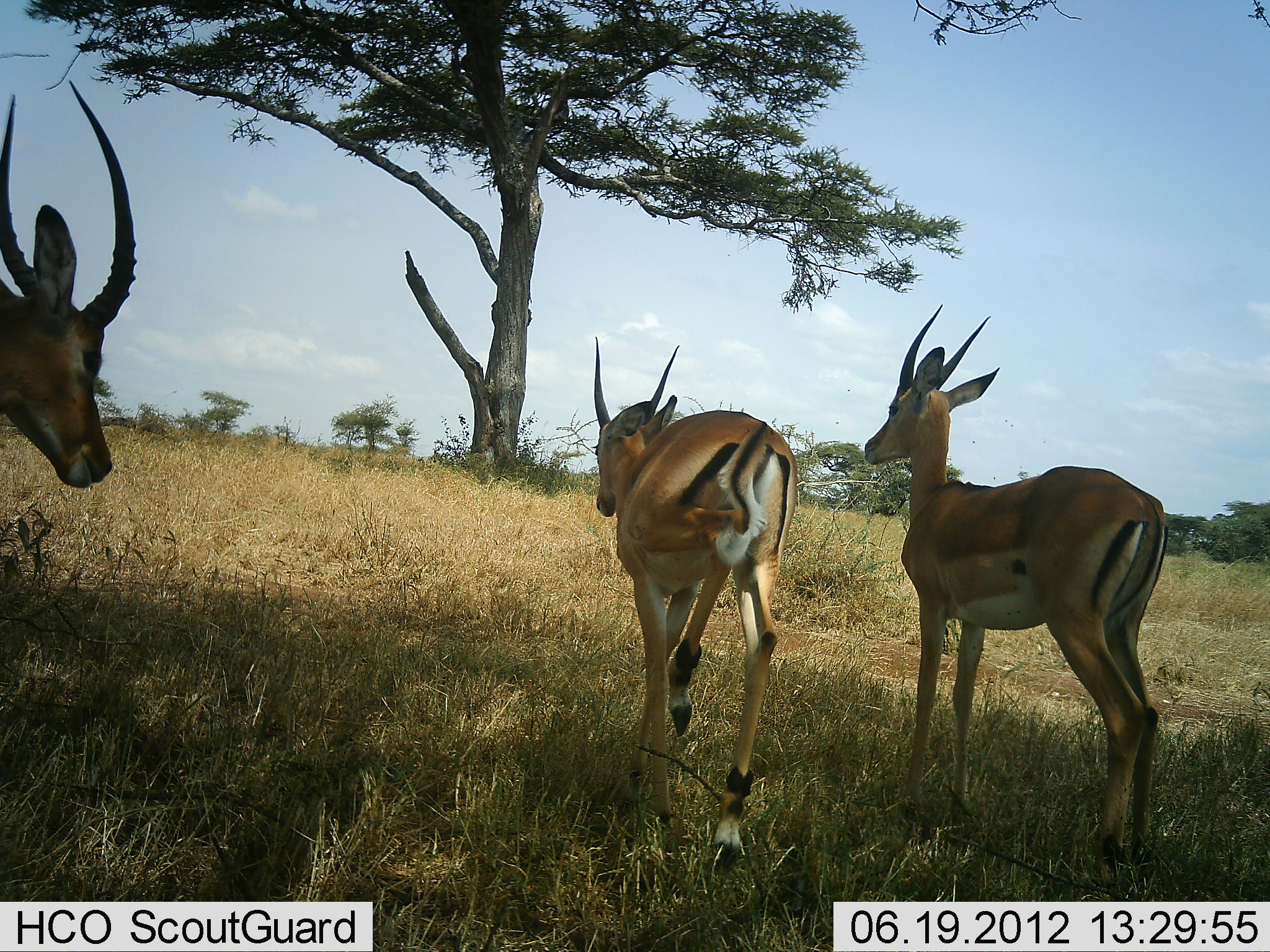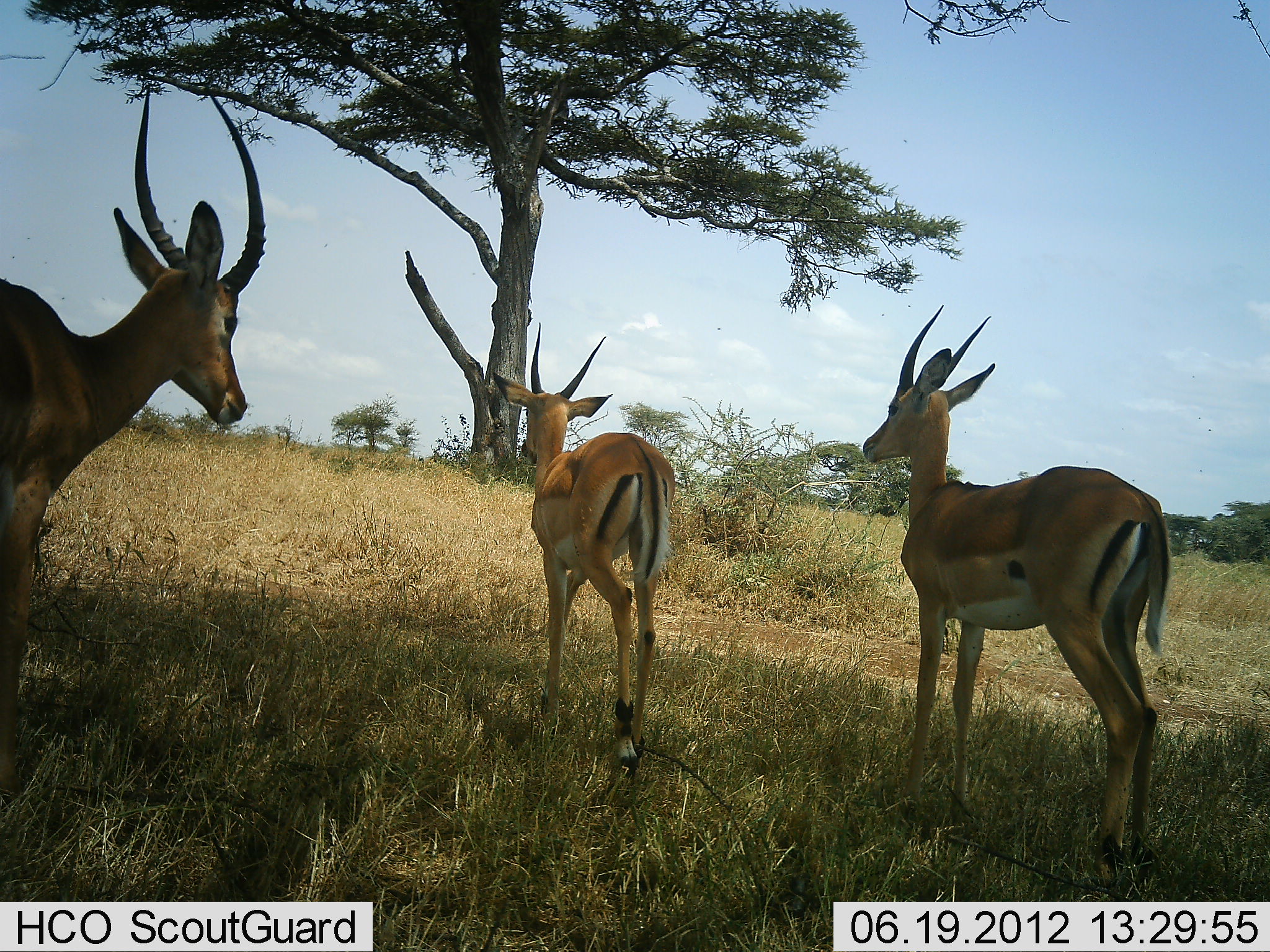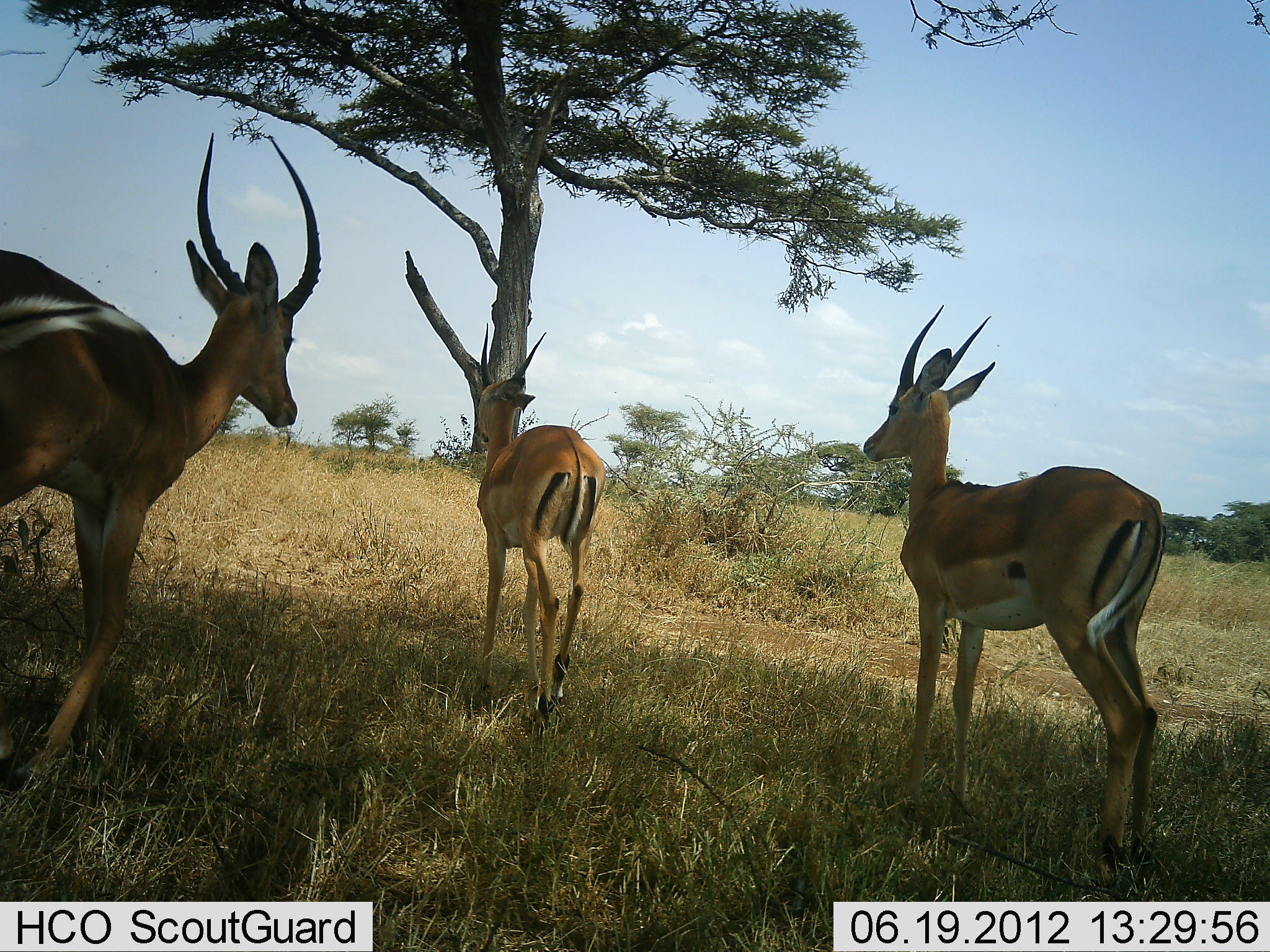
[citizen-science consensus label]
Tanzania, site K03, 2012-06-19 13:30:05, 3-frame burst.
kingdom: Animalia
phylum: Chordata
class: Mammalia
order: Artiodactyla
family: Bovidae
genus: Aepyceros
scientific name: Aepyceros melampus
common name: impala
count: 3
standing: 80%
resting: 10%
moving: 60%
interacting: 10%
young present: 0%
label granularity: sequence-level